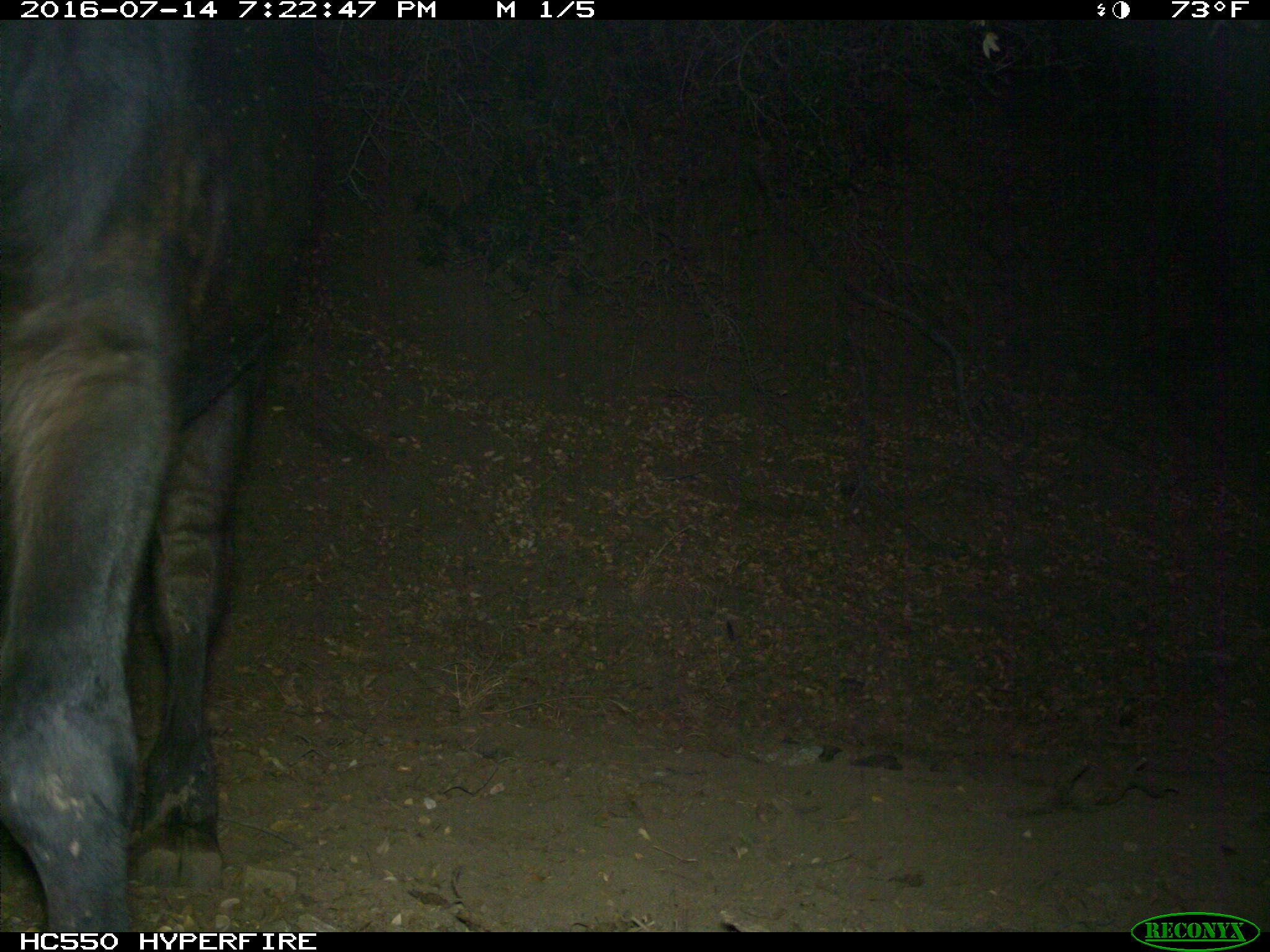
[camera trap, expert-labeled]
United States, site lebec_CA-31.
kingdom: Animalia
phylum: Chordata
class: Mammalia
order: Artiodactyla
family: Bovidae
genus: Bos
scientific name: Bos taurus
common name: domestic cow